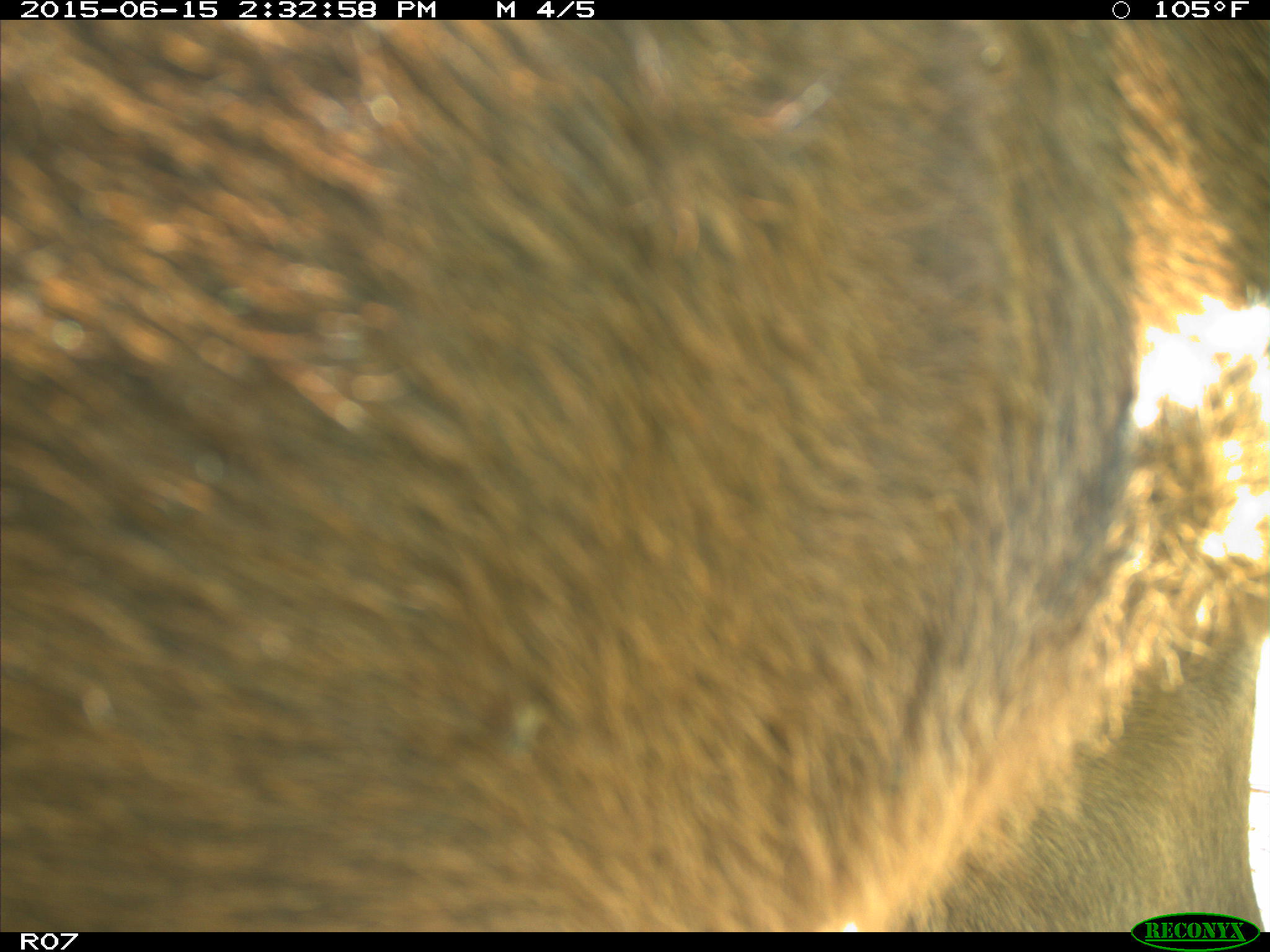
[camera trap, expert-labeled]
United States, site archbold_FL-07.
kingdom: Animalia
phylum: Chordata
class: Mammalia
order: Artiodactyla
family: Bovidae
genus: Bos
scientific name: Bos taurus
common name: domestic cow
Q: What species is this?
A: Bos taurus (domestic cow).